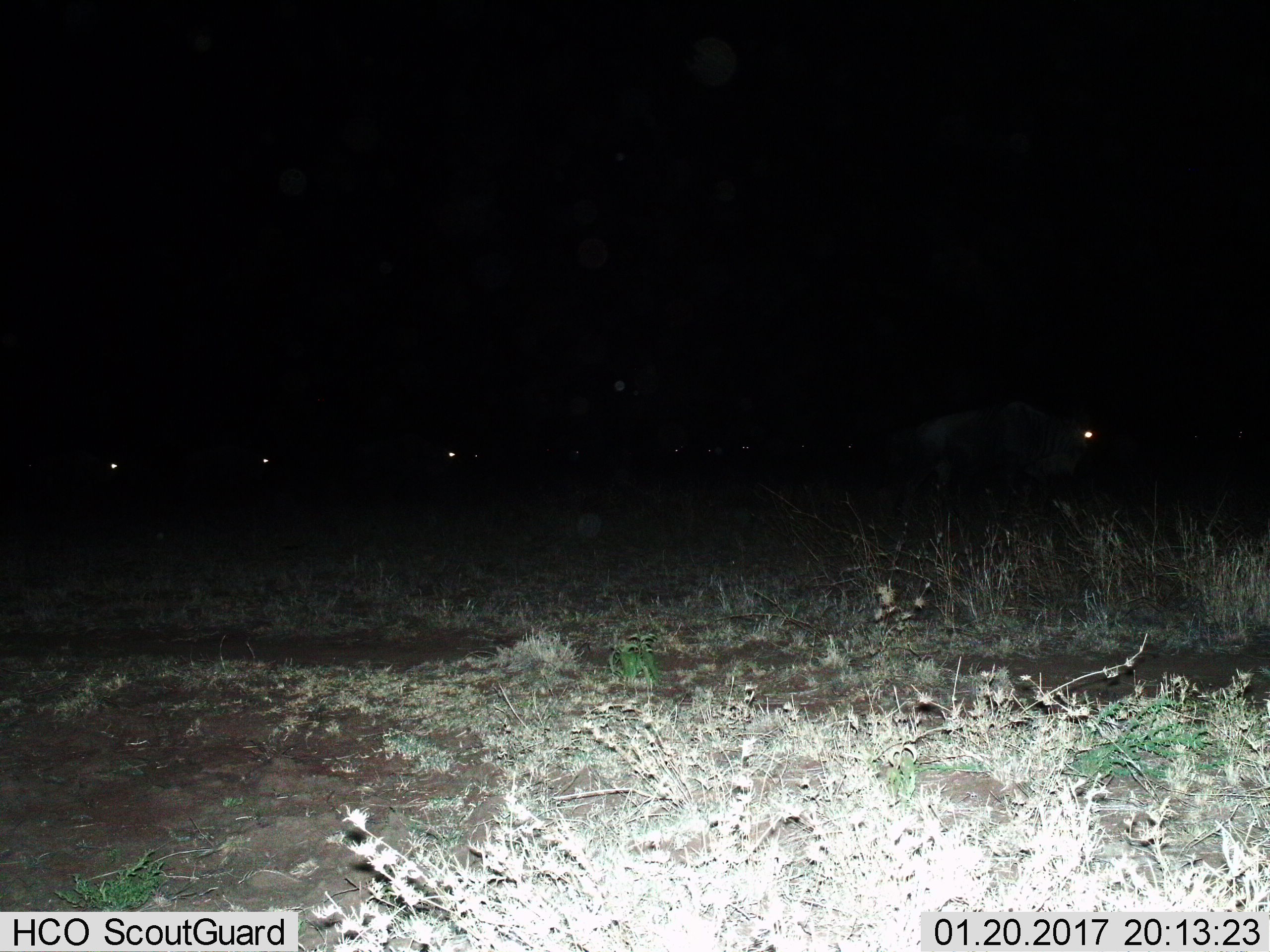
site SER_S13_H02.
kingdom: Animalia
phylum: Chordata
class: Mammalia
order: Artiodactyla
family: Bovidae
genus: Connochaetes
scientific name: Connochaetes taurinus taurinus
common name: blue wildebeest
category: wildebeestblue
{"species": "wildebeestblue (blue wildebeest) (Connochaetes taurinus taurinus)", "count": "5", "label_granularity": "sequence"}